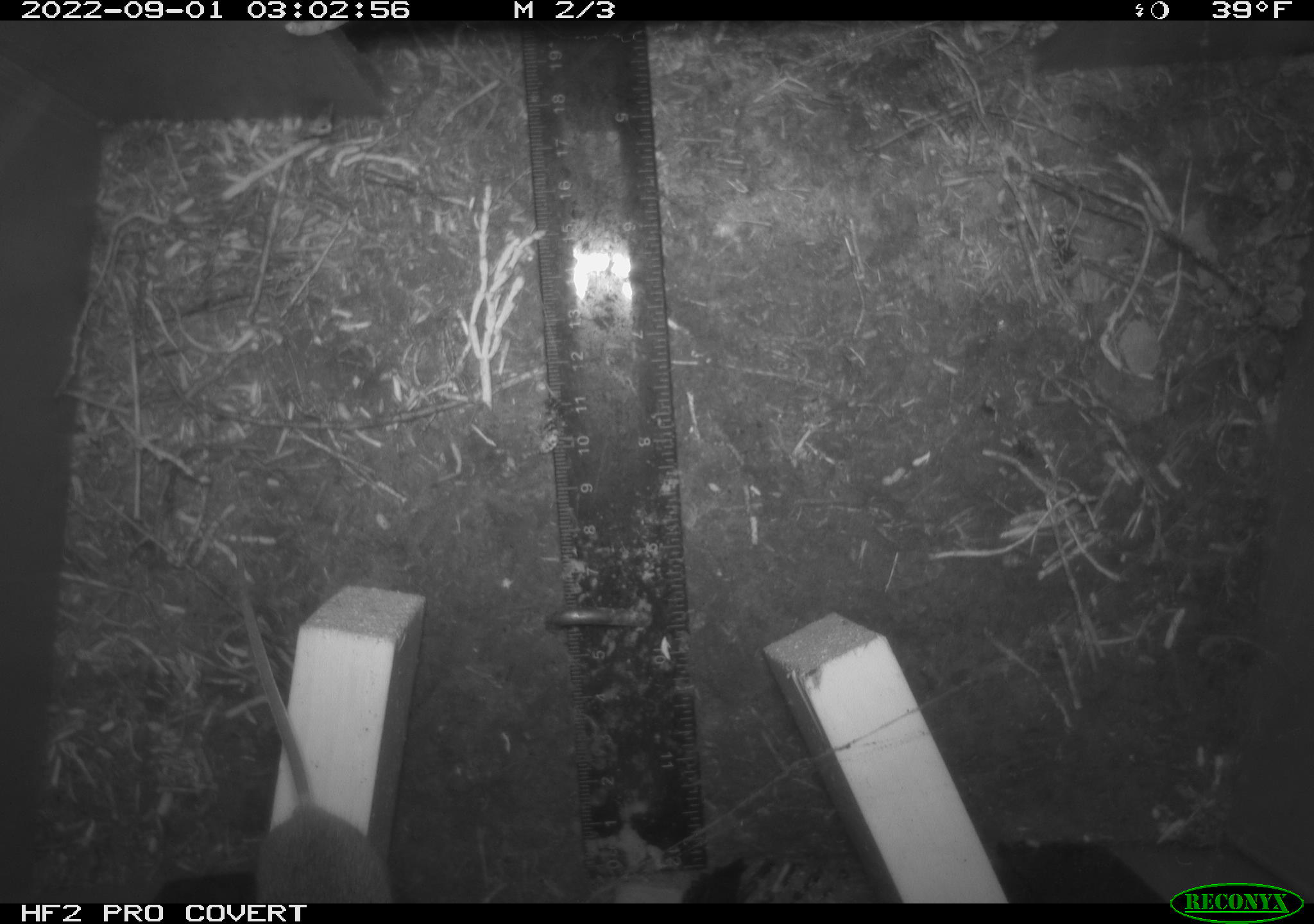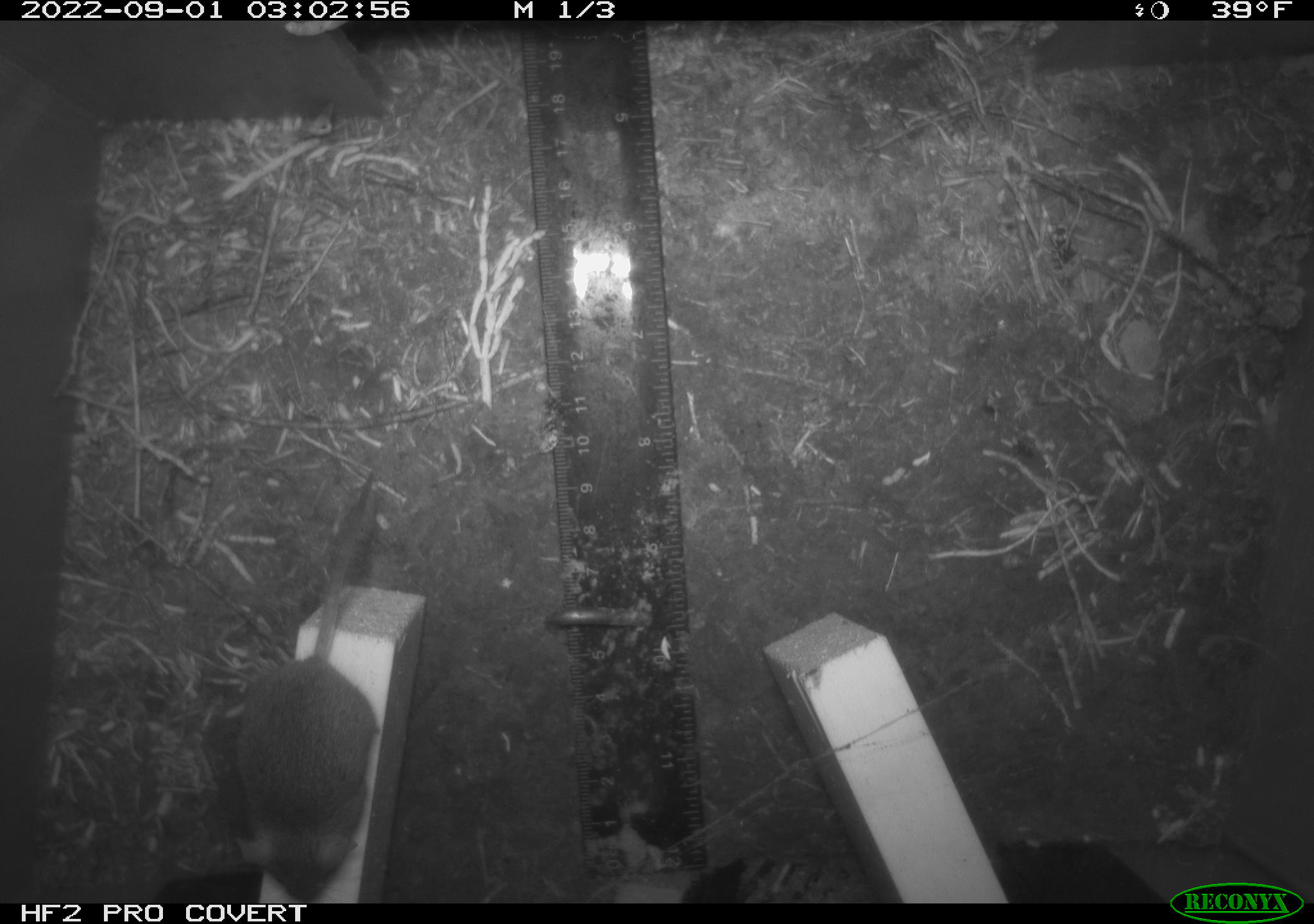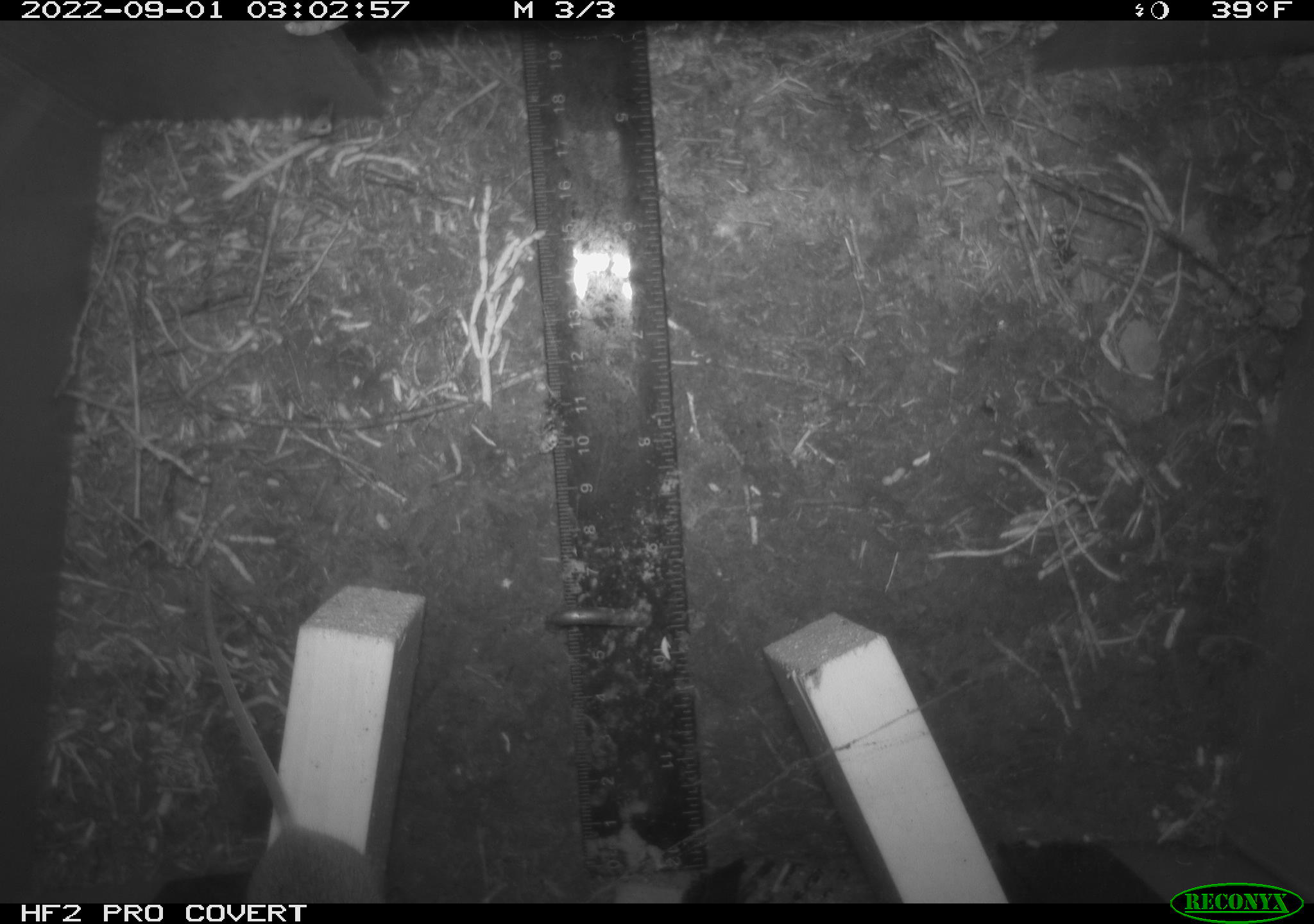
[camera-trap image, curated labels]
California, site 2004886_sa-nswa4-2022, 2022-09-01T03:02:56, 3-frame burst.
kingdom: Animalia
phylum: Chordata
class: Mammalia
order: Rodentia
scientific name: Rodentia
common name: rodent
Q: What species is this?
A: Rodent (Rodentia).